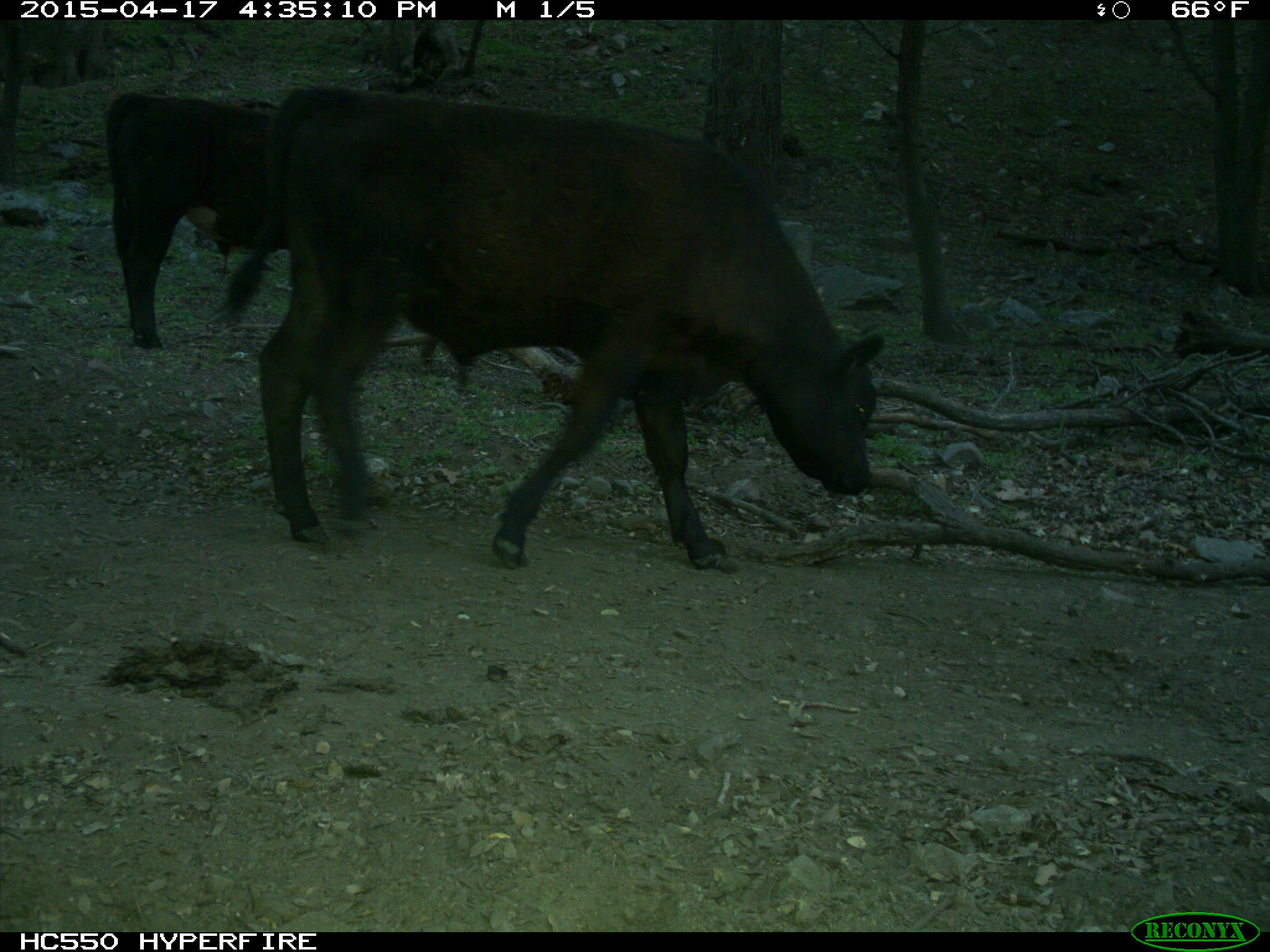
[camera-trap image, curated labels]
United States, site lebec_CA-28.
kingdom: Animalia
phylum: Chordata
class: Mammalia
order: Artiodactyla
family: Bovidae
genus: Bos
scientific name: Bos taurus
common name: domestic cow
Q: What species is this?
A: Bos taurus (domestic cow).